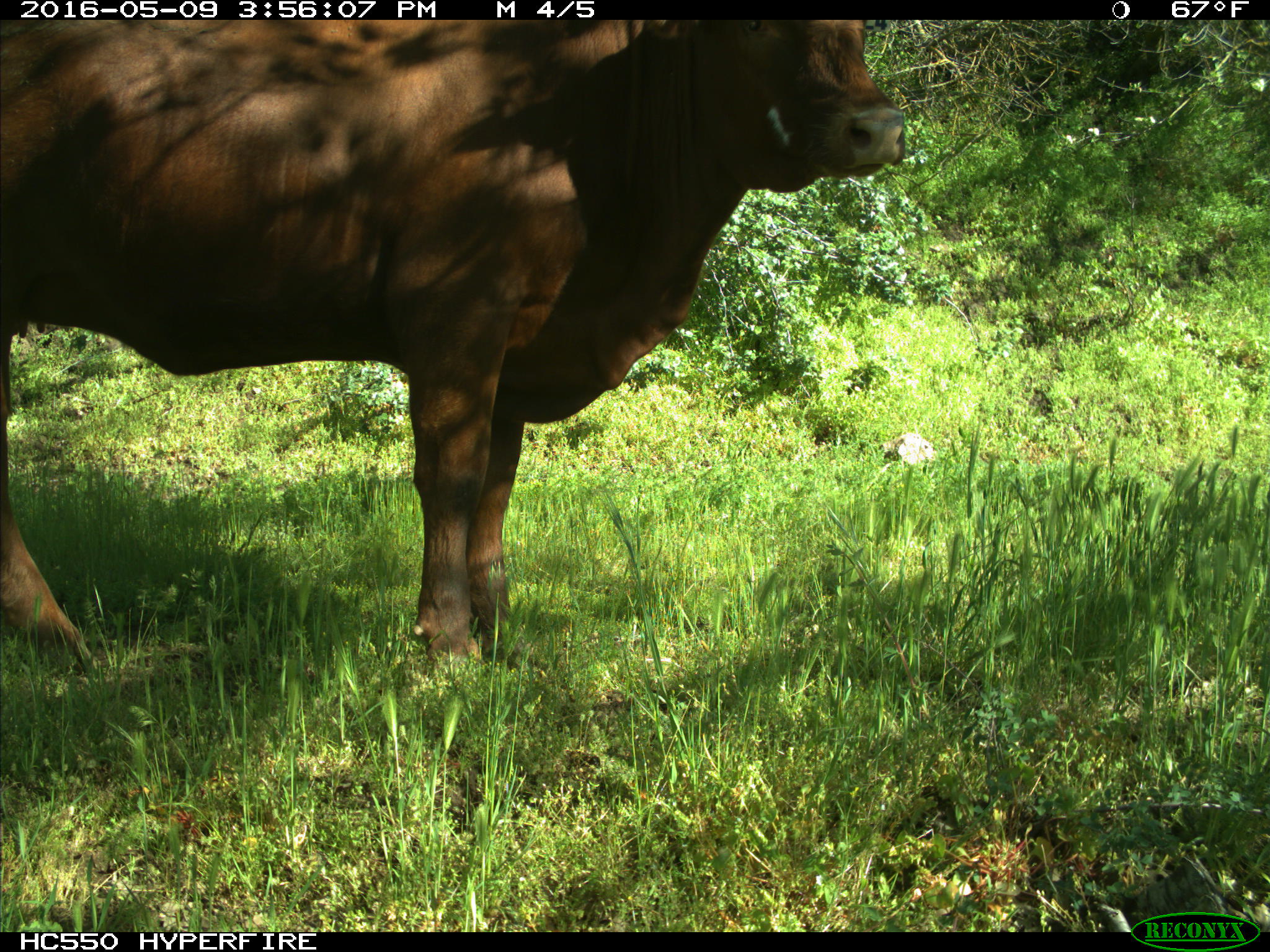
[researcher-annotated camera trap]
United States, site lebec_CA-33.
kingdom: Animalia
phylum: Chordata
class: Mammalia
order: Artiodactyla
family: Bovidae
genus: Bos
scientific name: Bos taurus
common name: domestic cow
Bos taurus (domestic cow).